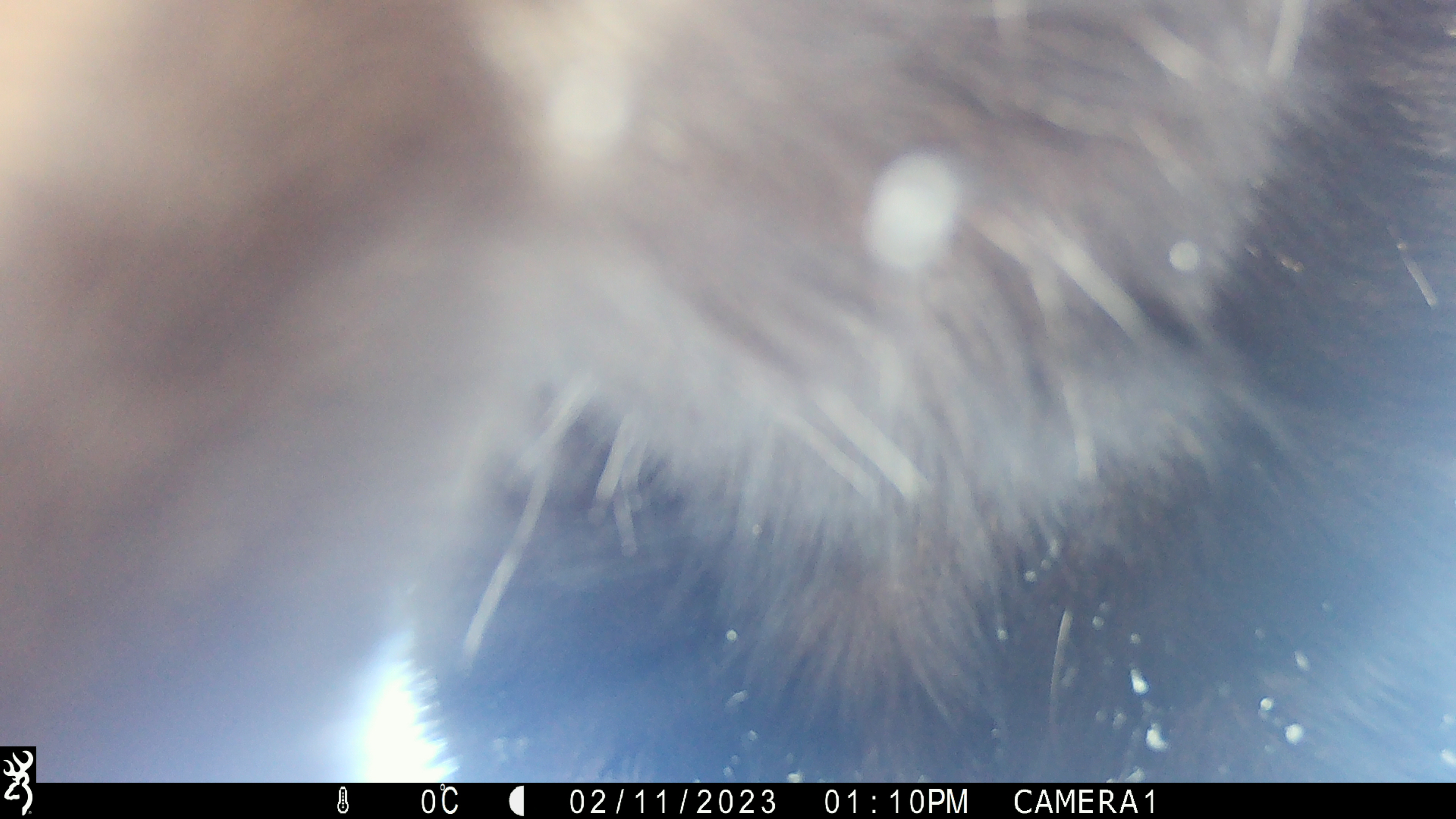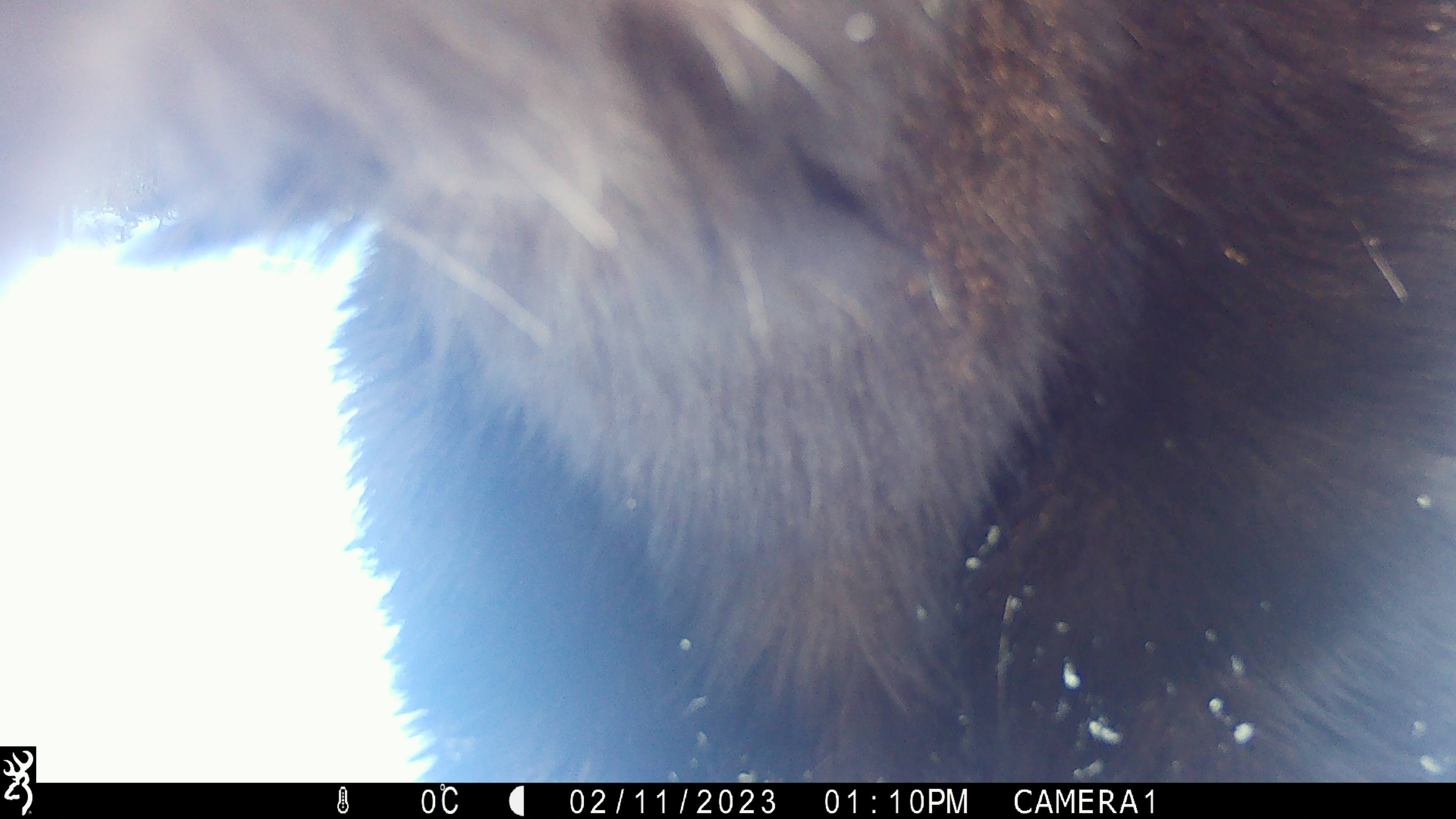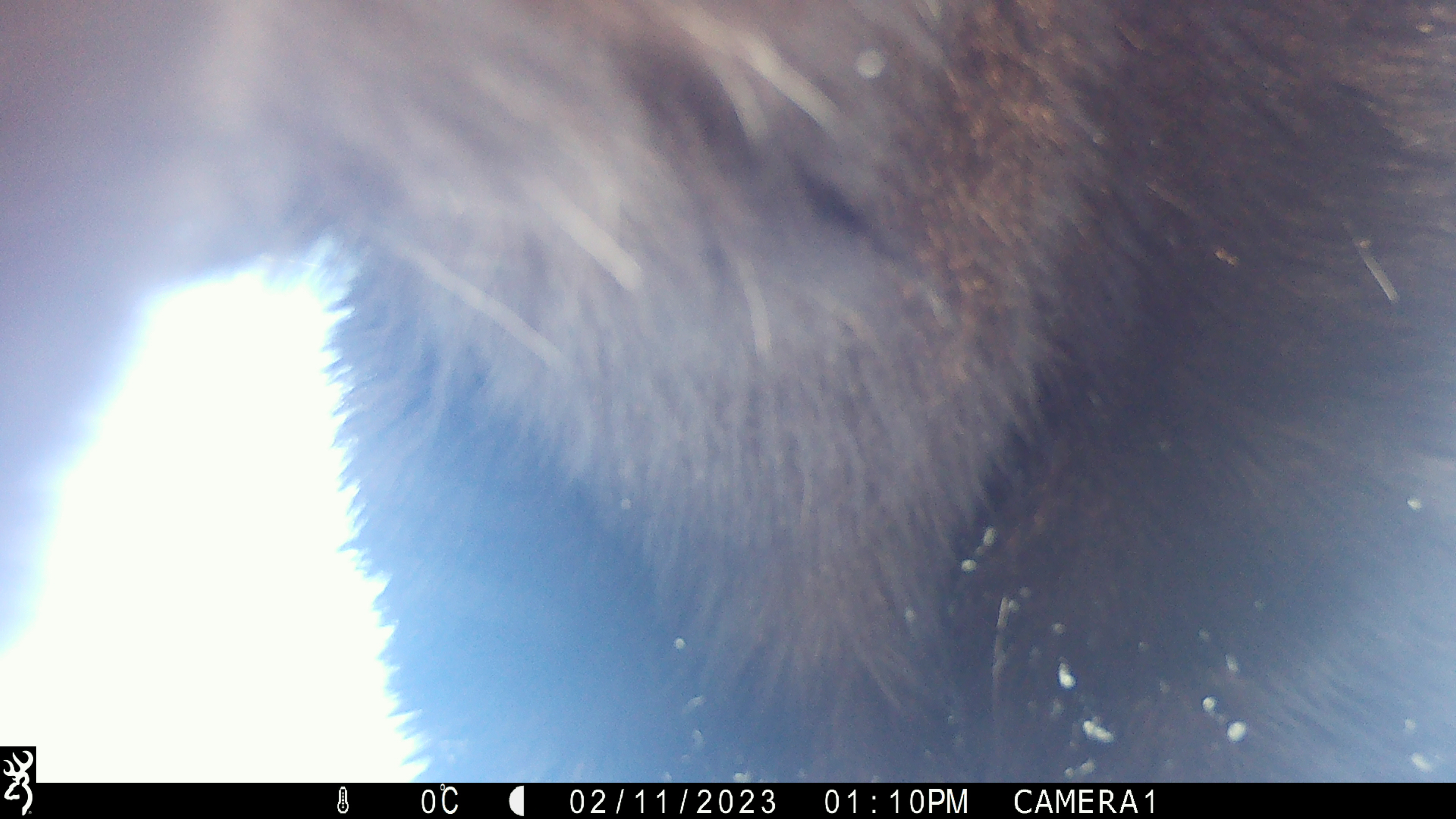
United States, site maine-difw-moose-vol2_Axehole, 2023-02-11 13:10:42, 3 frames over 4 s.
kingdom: Animalia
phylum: Chordata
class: Mammalia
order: Artiodactyla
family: Cervidae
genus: Alces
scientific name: Alces alces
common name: moose